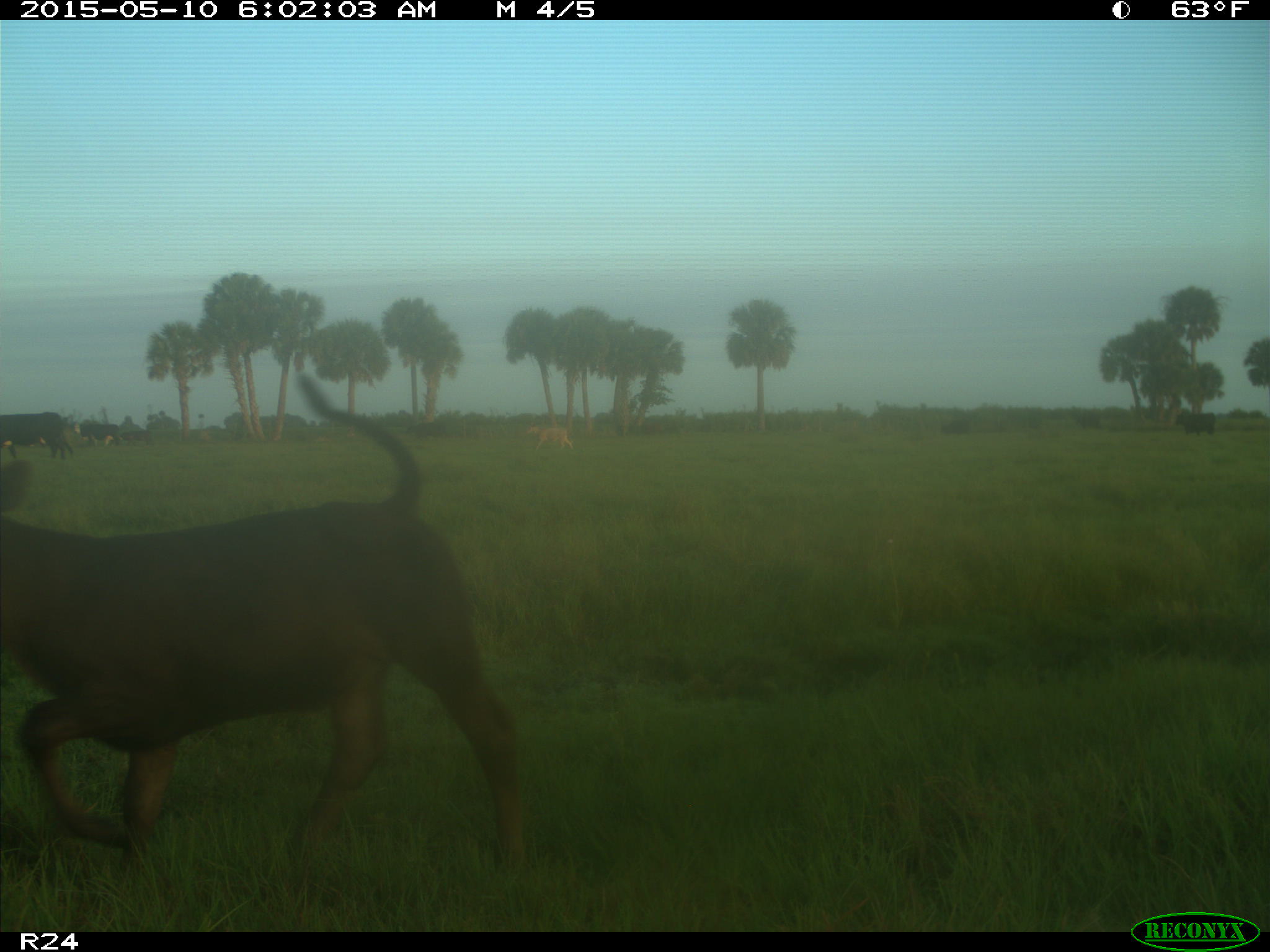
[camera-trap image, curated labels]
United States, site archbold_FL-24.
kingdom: Animalia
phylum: Chordata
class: Mammalia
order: Artiodactyla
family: Bovidae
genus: Bos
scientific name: Bos taurus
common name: domestic cow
Bos taurus (domestic cow).